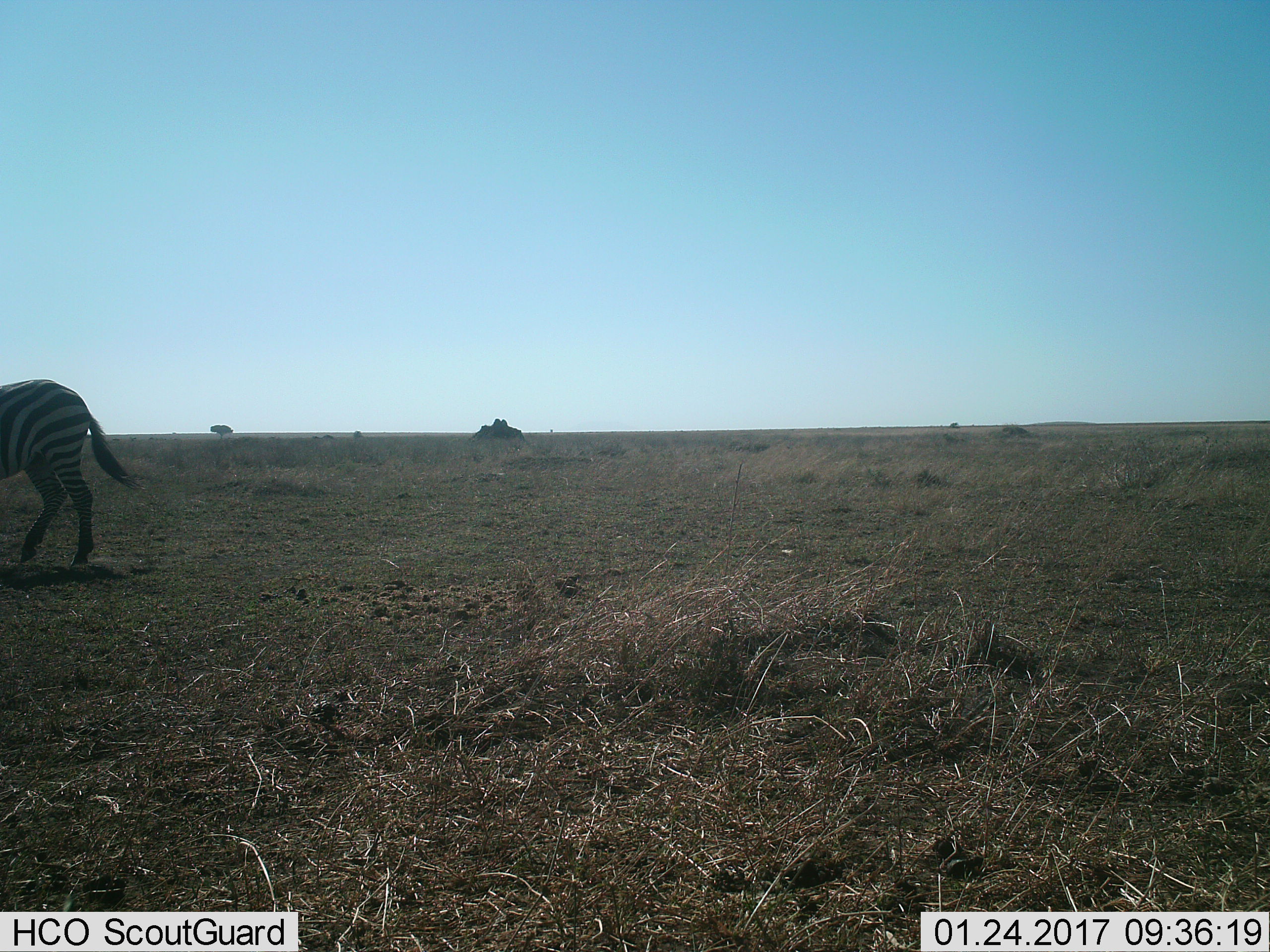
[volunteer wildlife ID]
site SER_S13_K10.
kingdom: Animalia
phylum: Chordata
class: Mammalia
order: Perissodactyla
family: Equidae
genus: Equus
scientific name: Equus quagga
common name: plains zebra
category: zebraplains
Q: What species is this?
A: Zebraplains (plains zebra) (Equus quagga).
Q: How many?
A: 1.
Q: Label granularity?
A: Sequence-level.